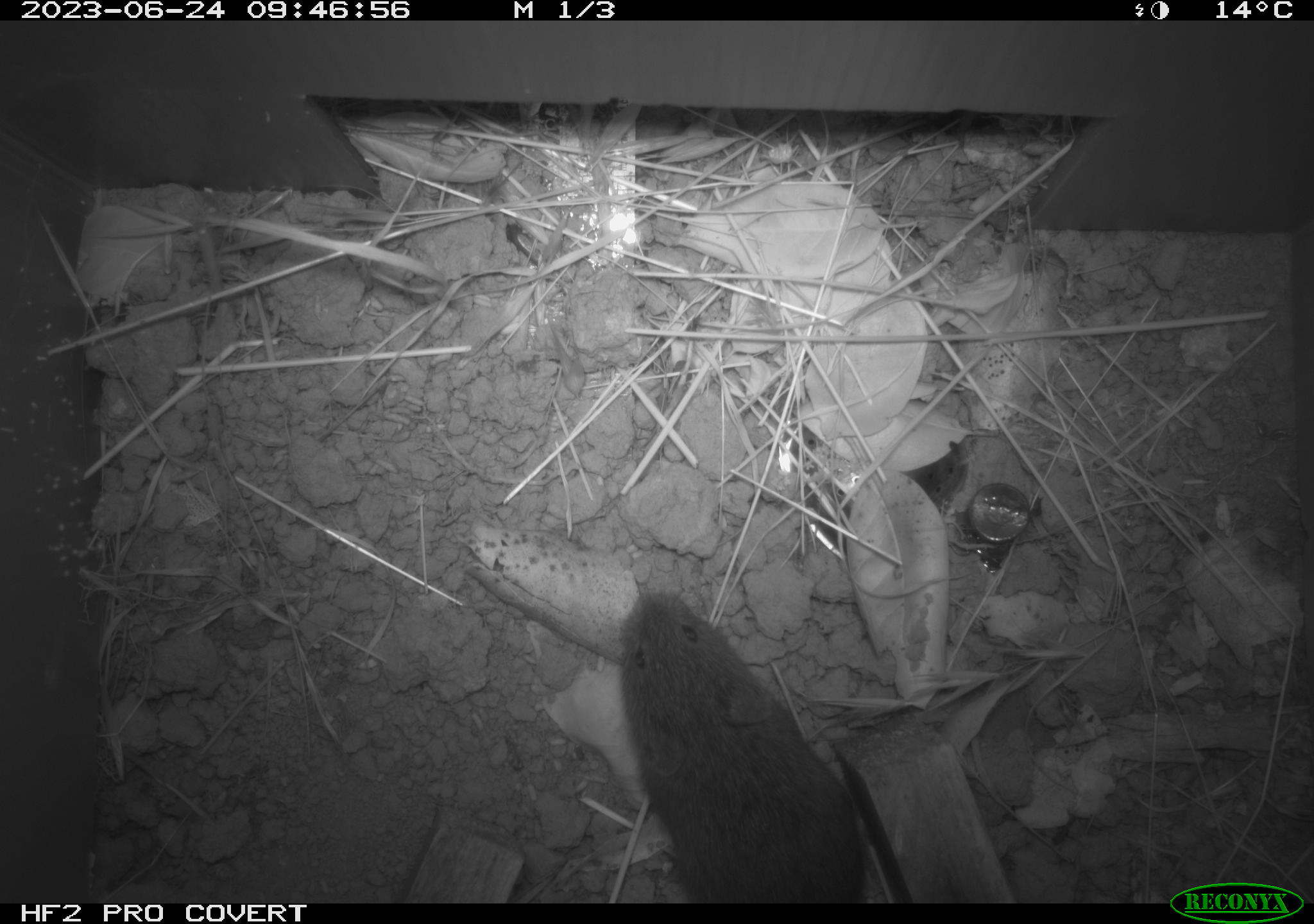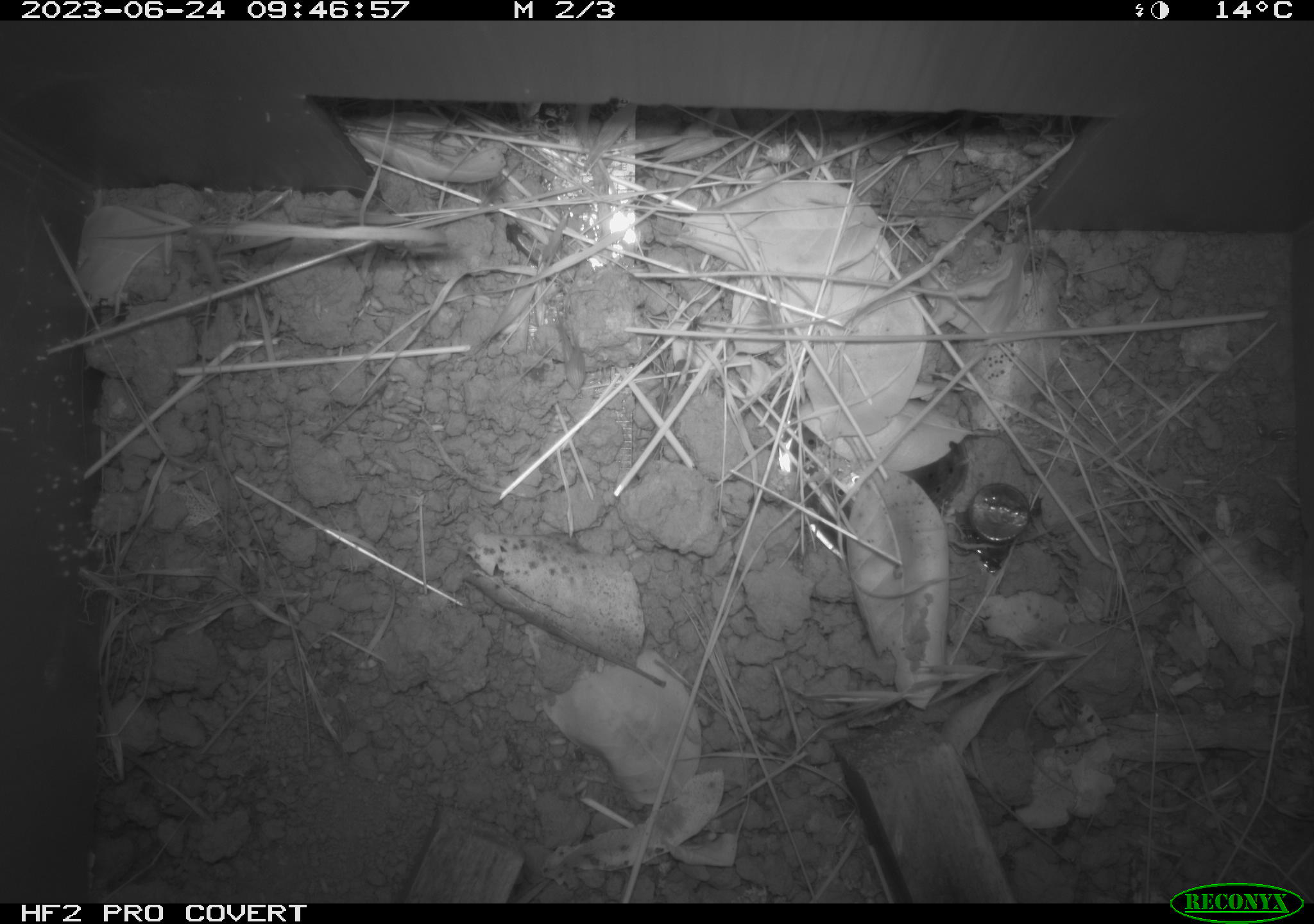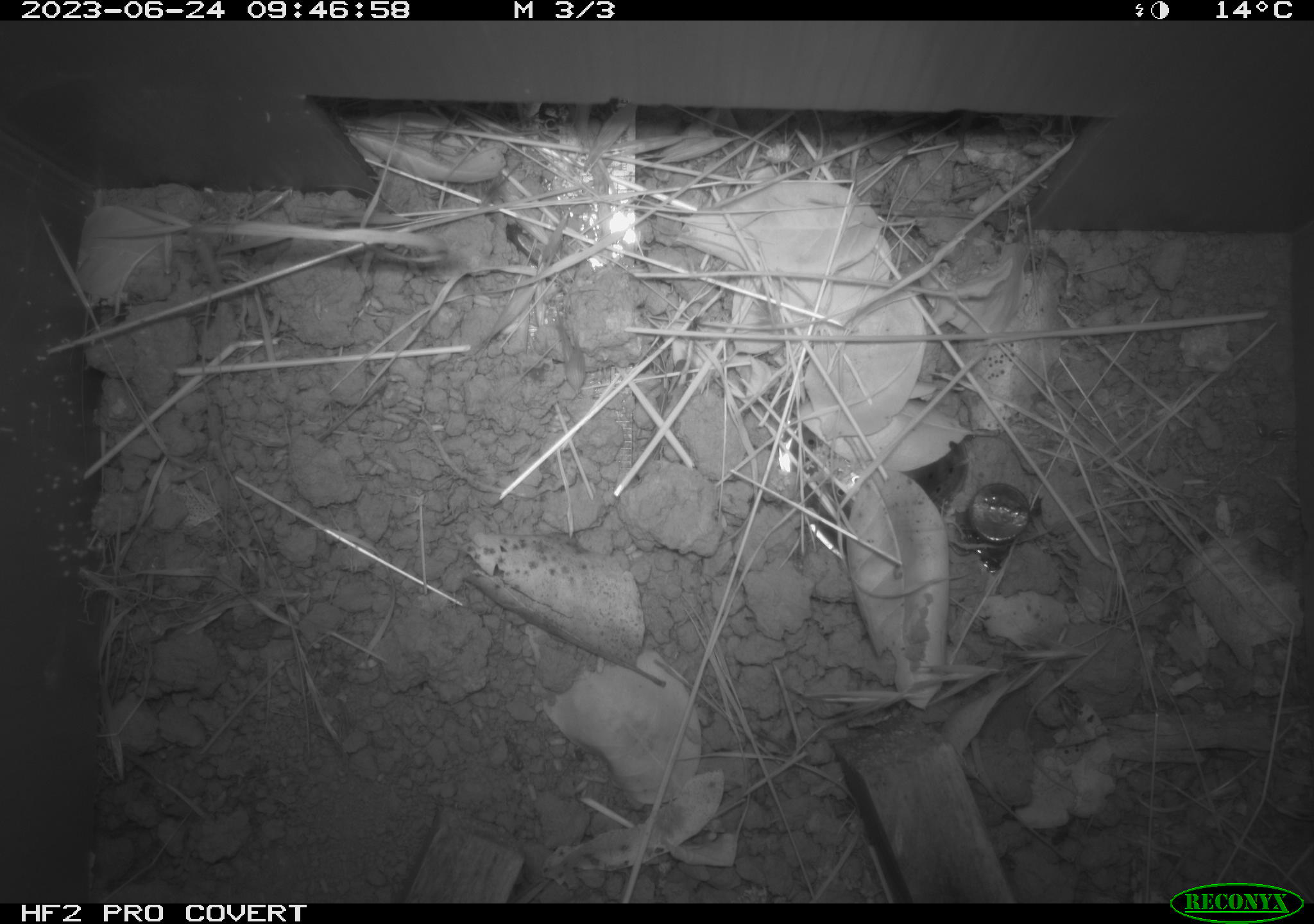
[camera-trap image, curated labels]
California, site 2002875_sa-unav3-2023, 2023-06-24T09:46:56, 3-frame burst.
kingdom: Animalia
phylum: Chordata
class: Mammalia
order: Rodentia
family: Cricetidae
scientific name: Arvicolinae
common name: voles, lemmings, and muskrats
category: arvicolinae subfamily